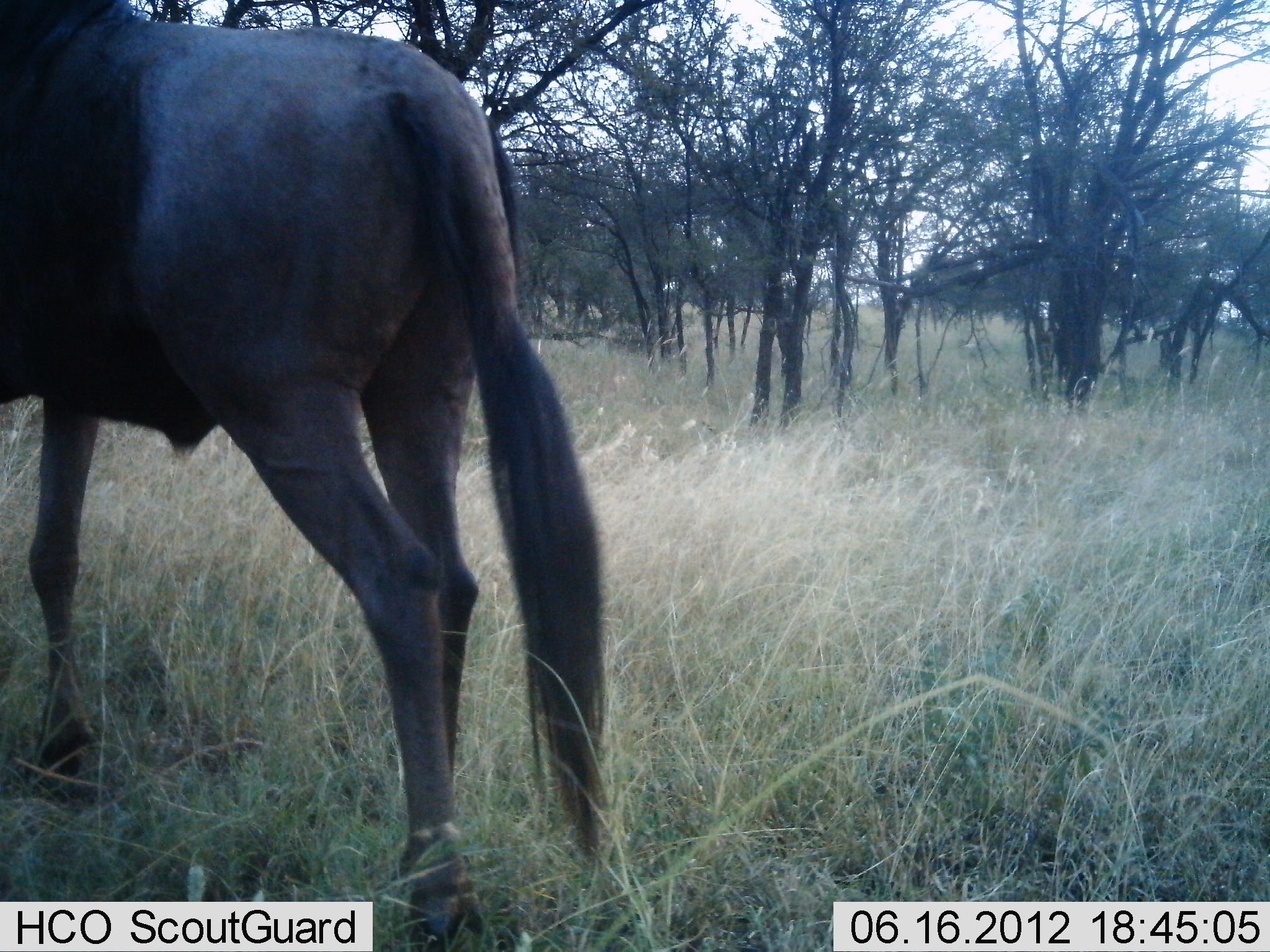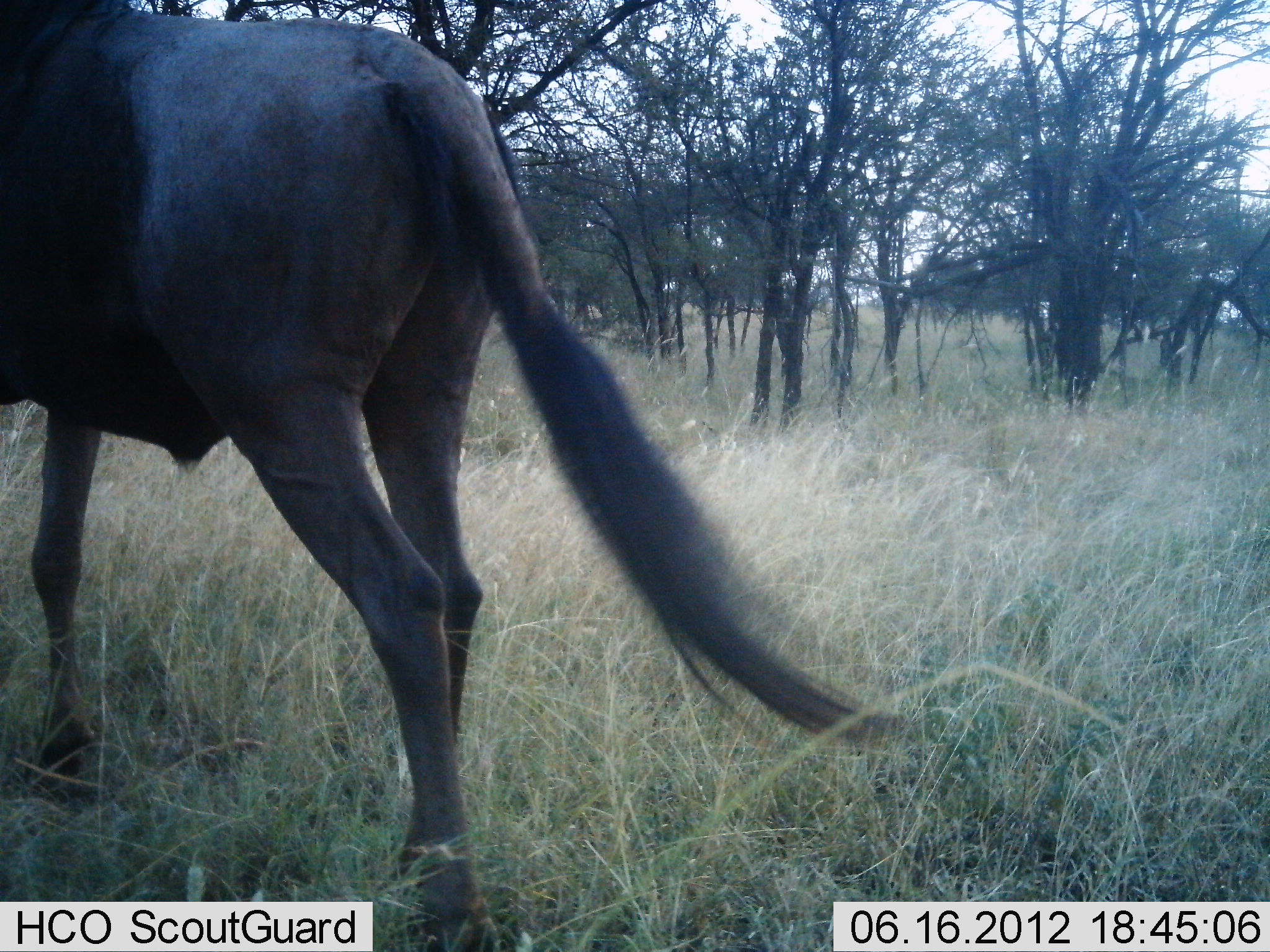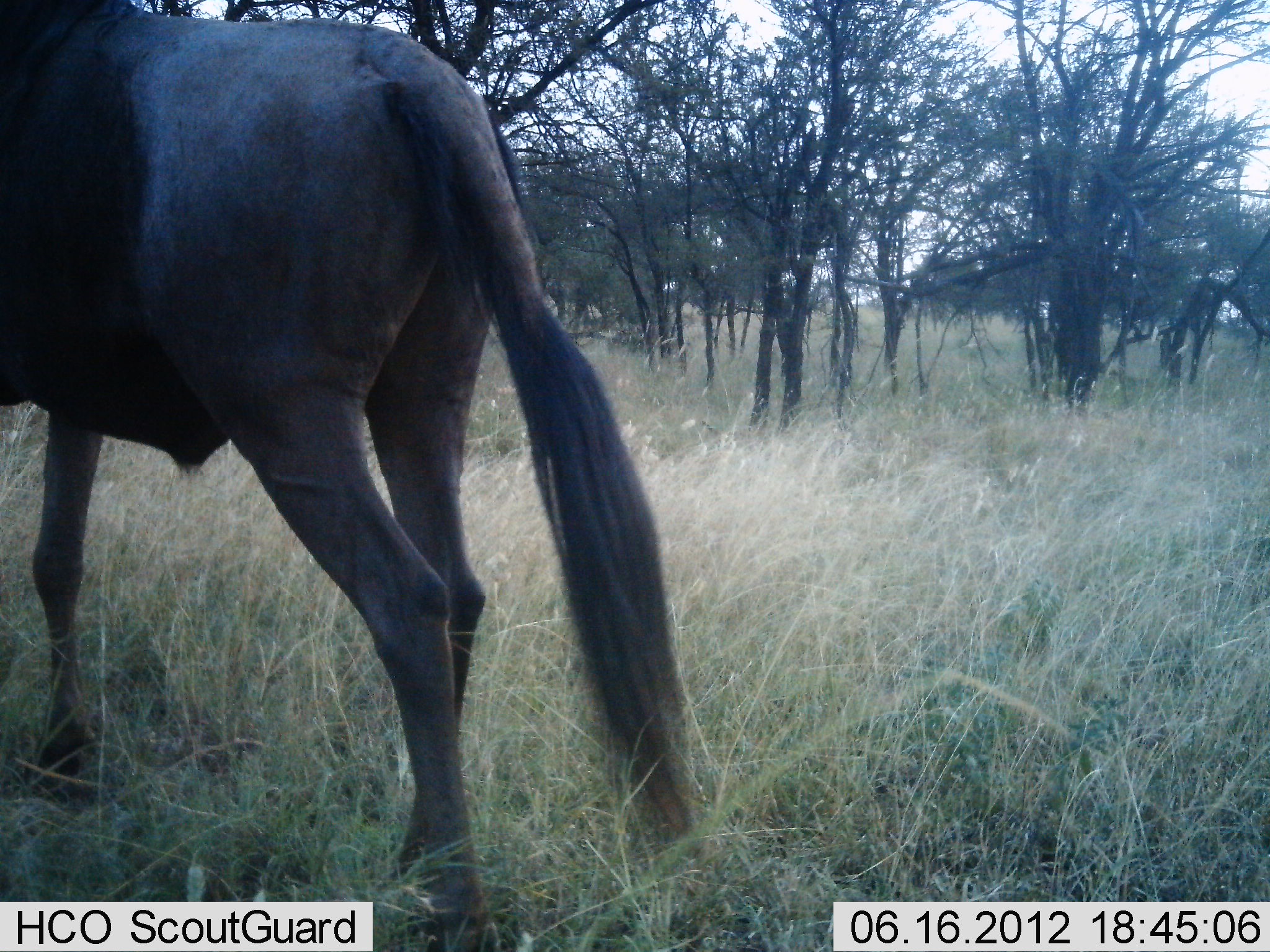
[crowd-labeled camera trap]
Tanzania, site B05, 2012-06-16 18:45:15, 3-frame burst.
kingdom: Animalia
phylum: Chordata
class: Mammalia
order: Artiodactyla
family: Bovidae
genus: Connochaetes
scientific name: Connochaetes taurinus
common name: blue wildebeest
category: wildebeest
Wildebeest (blue wildebeest) (Connochaetes taurinus), count 1. Behavior (volunteer vote fractions): standing 90%, resting 0%, moving 0%, interacting 0%. Young present (vote fraction): 0%. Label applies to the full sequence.